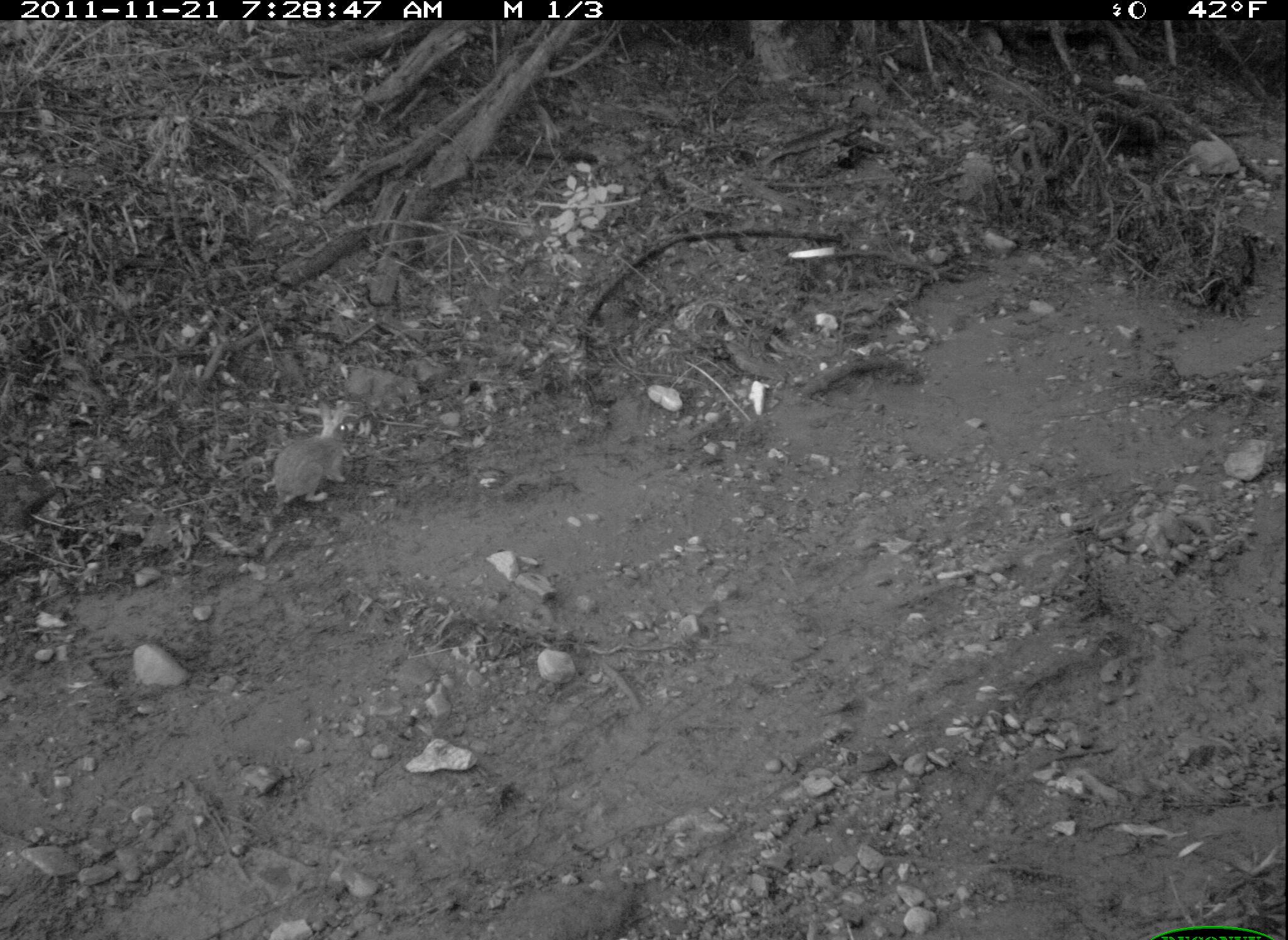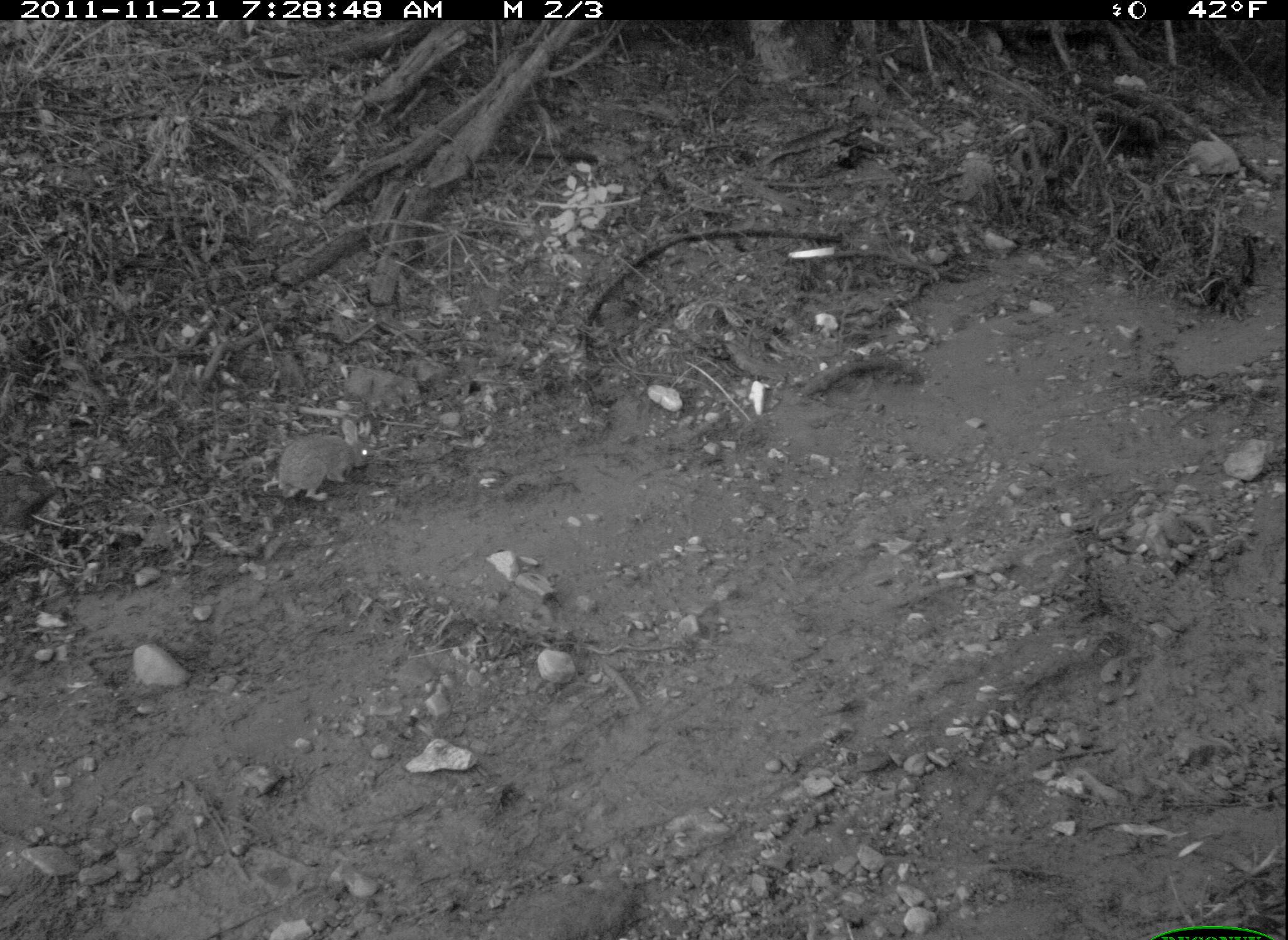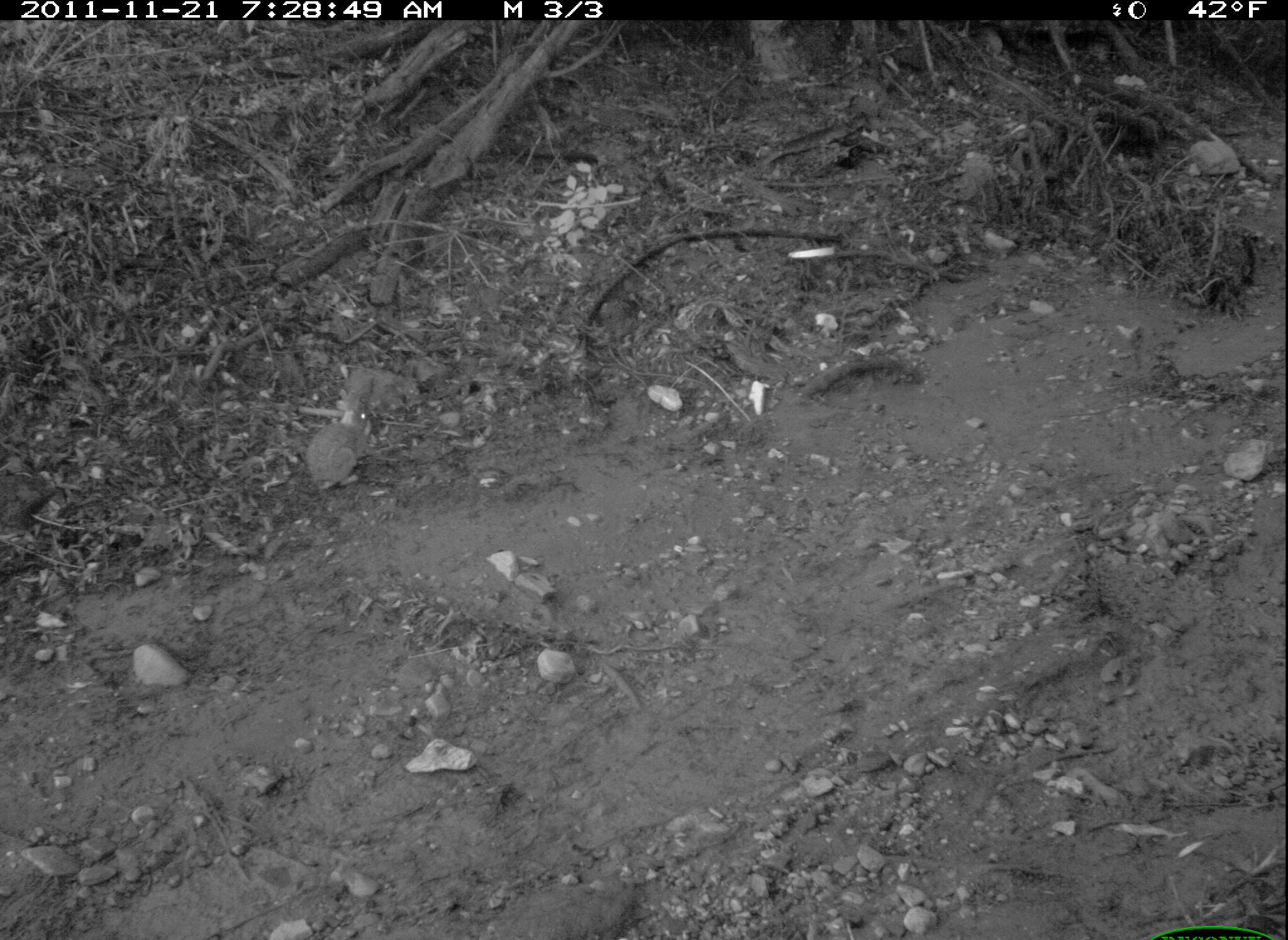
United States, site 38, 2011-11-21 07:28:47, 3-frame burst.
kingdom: Animalia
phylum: Chordata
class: Mammalia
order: Lagomorpha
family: Leporidae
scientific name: Leporidae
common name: rabbits and hares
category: rabbit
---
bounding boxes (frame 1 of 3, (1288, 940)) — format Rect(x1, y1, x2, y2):
rabbit: Rect(258, 395, 372, 515)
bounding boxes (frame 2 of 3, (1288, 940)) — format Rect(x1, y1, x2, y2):
rabbit: Rect(262, 419, 383, 504)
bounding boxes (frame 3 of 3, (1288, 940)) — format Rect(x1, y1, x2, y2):
rabbit: Rect(304, 367, 398, 511)